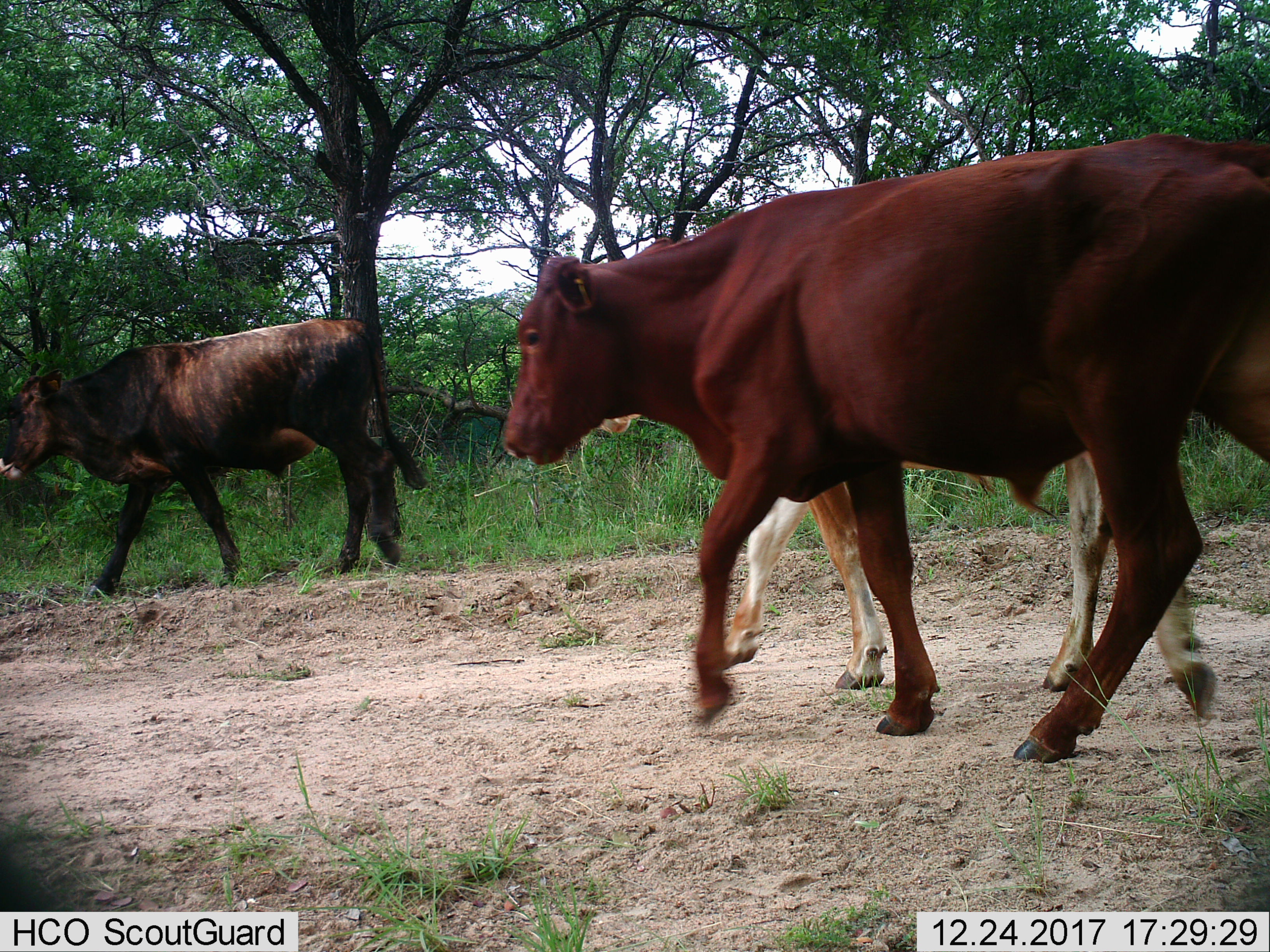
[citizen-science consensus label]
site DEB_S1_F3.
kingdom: Animalia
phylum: Chordata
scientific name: Vertebrata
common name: domestic animal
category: domesticanimal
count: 3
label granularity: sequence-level